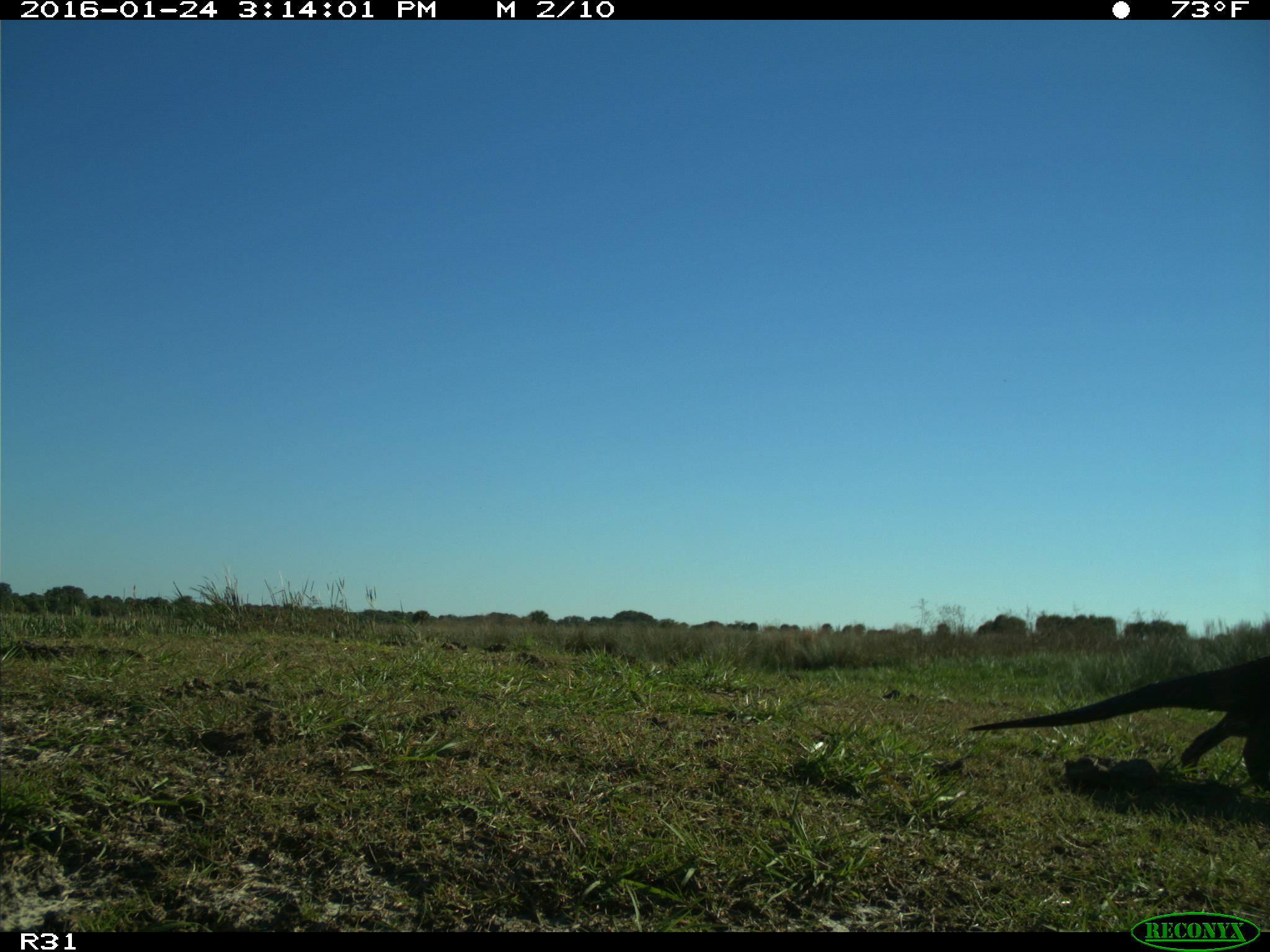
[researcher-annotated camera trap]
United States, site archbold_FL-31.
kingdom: Animalia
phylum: Chordata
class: Mammalia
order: Carnivora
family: Mustelidae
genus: Lontra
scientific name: Lontra canadensis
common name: north american river otter